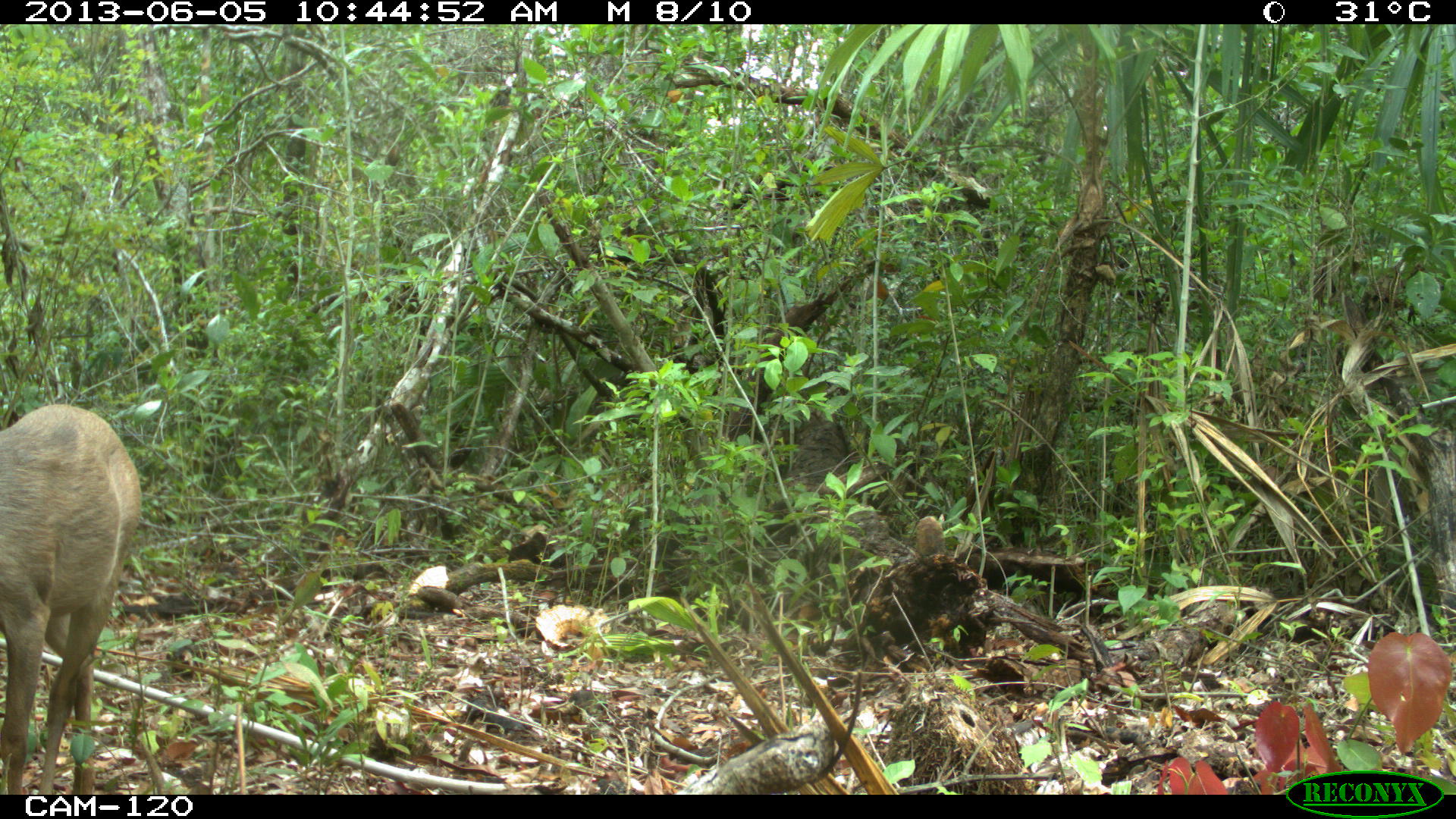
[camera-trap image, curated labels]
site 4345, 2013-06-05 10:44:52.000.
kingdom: Animalia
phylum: Chordata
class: Mammalia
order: Artiodactyla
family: Cervidae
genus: Odocoileus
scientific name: Odocoileus pandora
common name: yucatán brown brocket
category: mazama pandora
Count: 1.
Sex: female.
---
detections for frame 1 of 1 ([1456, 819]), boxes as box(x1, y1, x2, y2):
mazama pandora: box(2, 402, 145, 794)